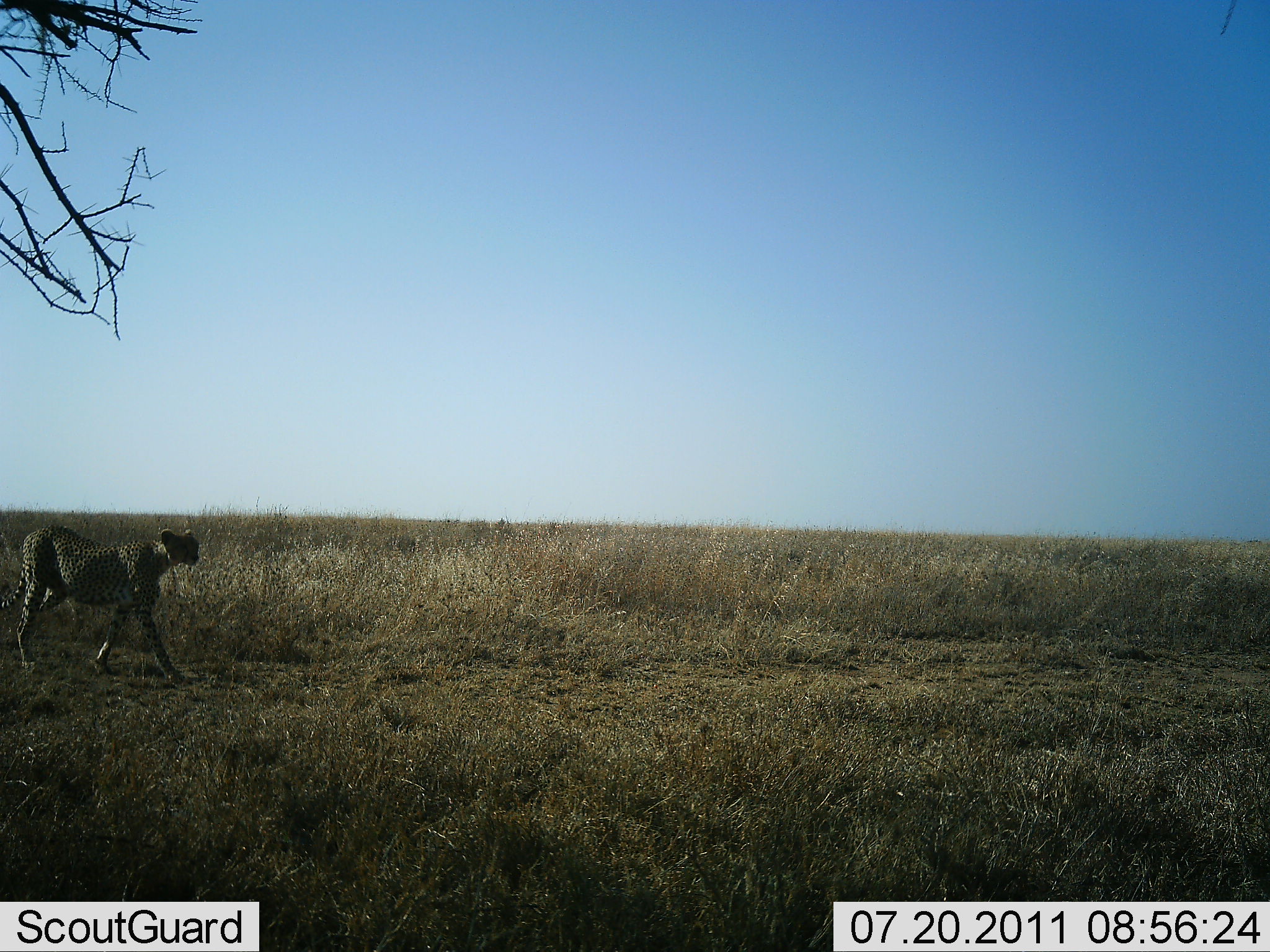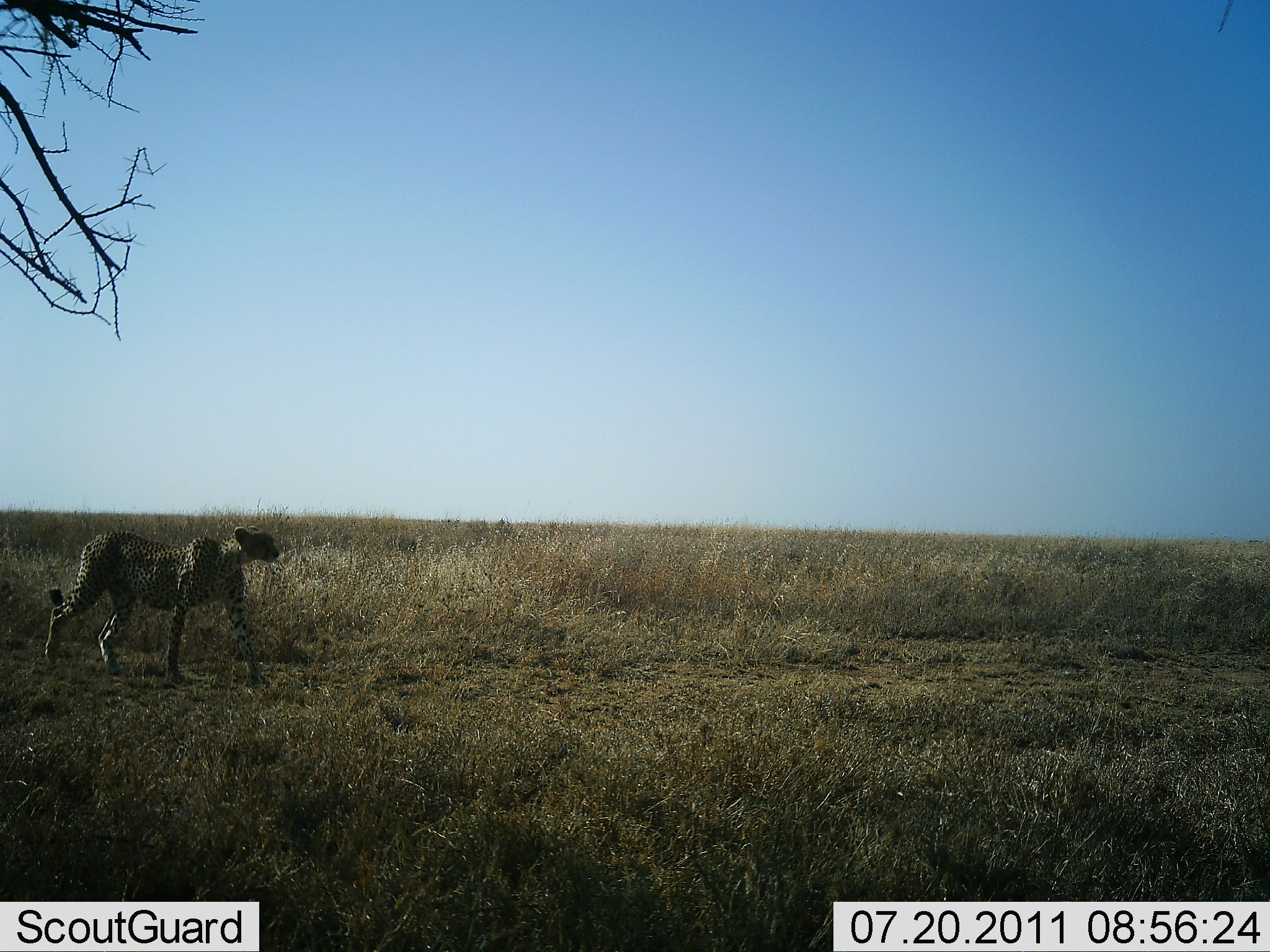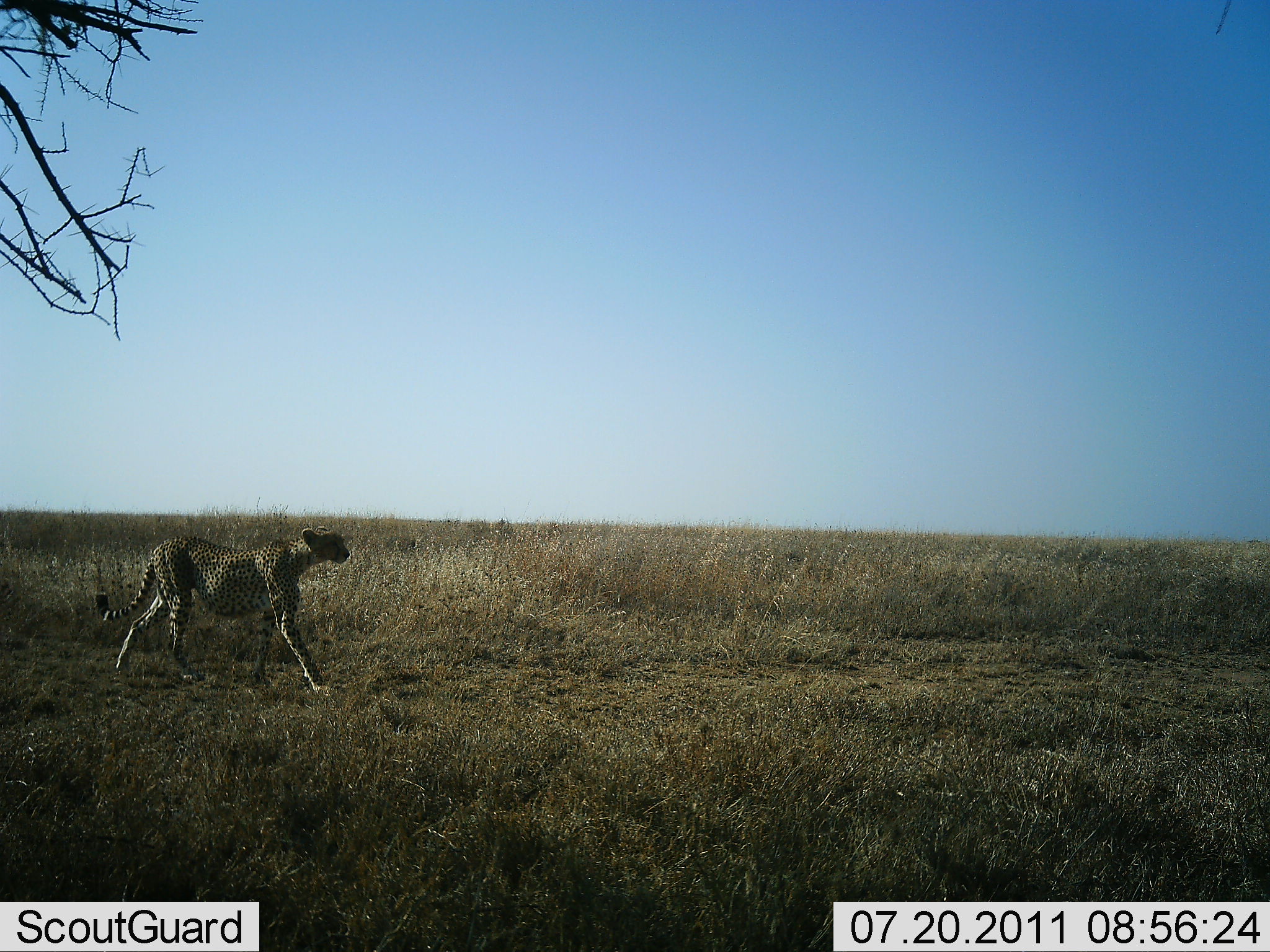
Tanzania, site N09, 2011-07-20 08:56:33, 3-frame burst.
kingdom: Animalia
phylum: Chordata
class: Mammalia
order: Carnivora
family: Felidae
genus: Acinonyx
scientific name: Acinonyx jubatus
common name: cheetah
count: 1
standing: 0%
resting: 0%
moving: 100%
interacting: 0%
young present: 0%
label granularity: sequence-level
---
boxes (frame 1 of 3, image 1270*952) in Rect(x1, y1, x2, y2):
animal: Rect(0, 528, 203, 687)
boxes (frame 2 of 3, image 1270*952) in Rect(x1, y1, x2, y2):
animal: Rect(43, 526, 282, 693)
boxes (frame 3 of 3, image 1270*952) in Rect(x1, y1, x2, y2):
animal: Rect(93, 524, 349, 693)